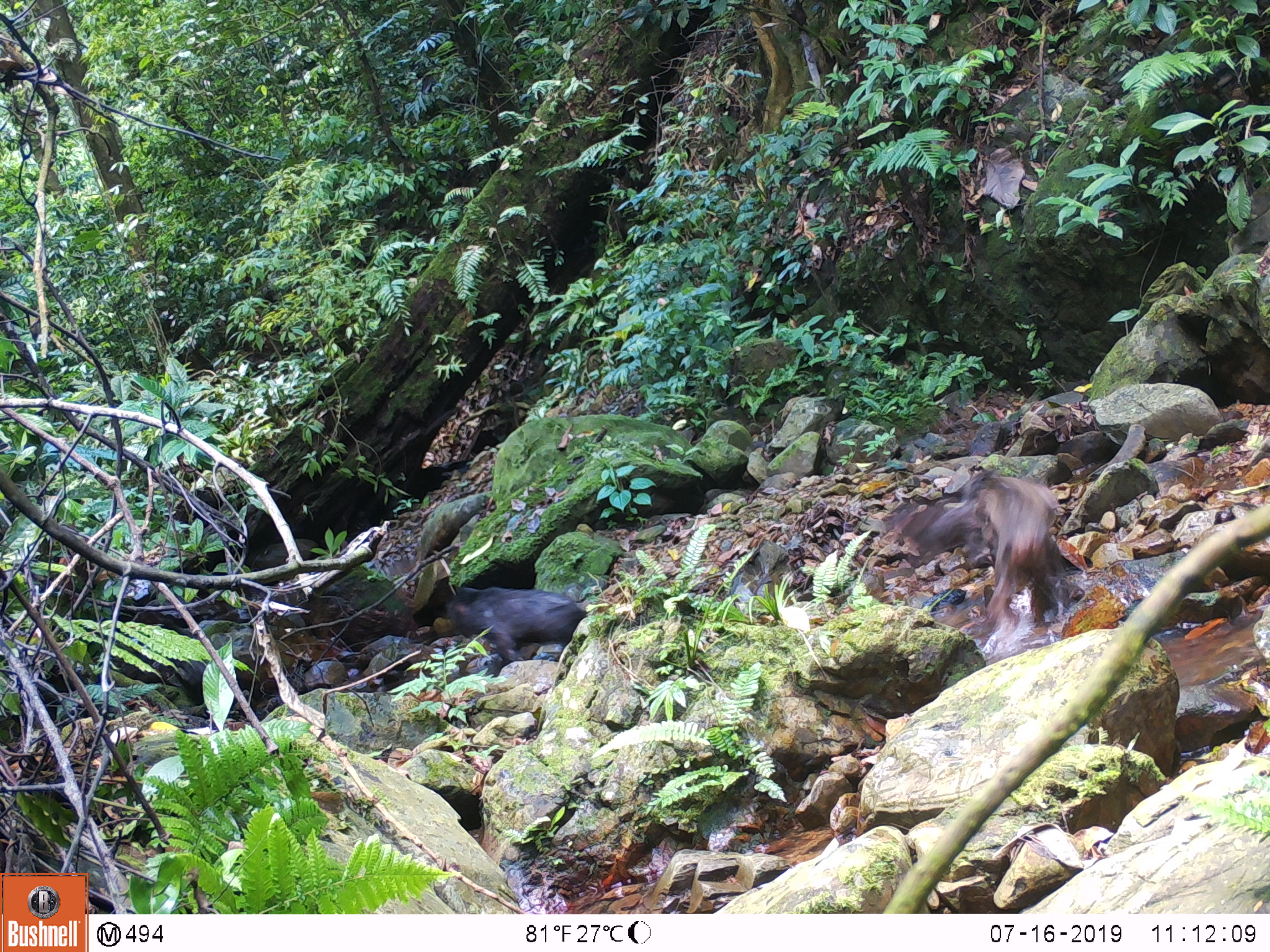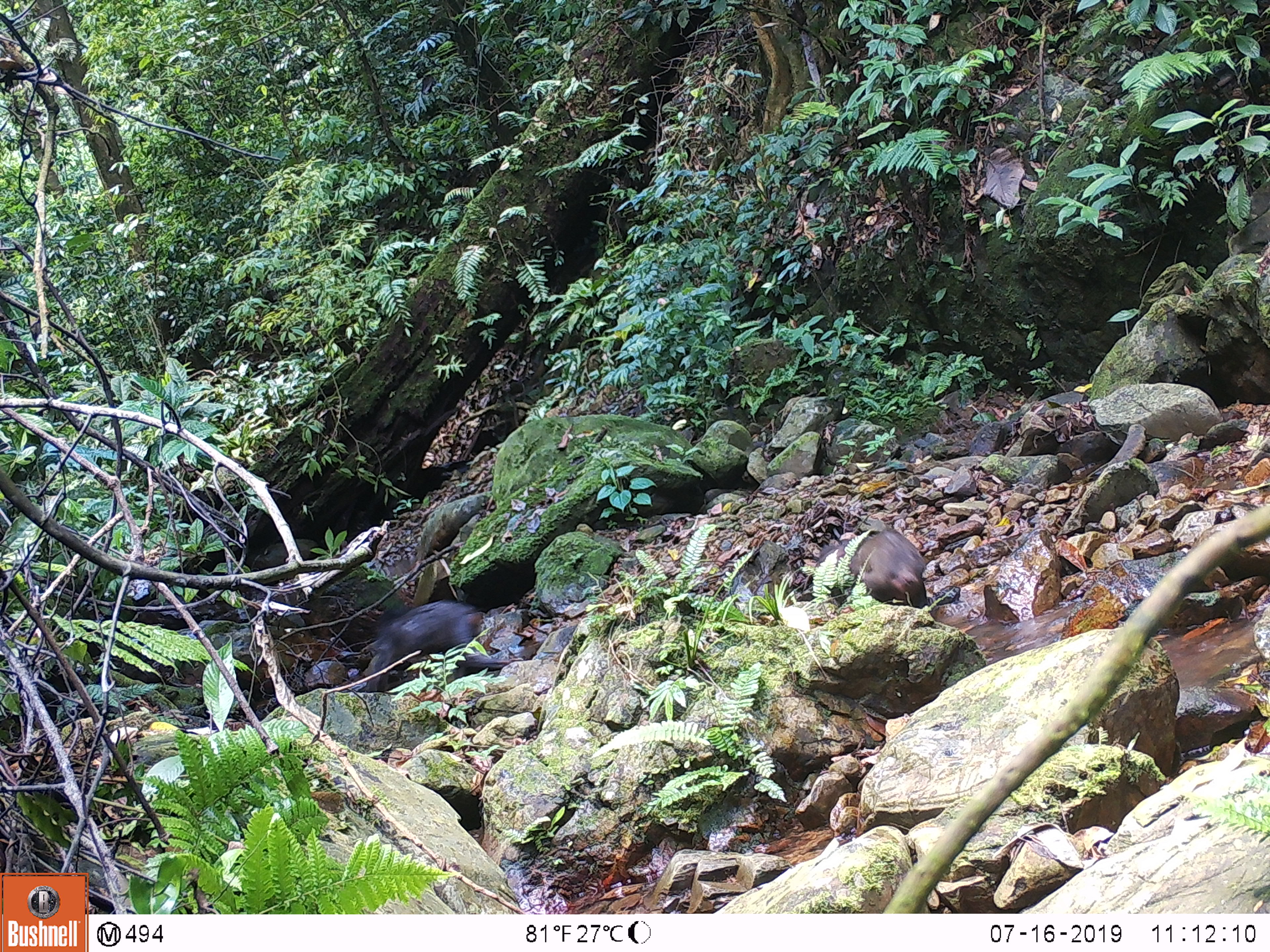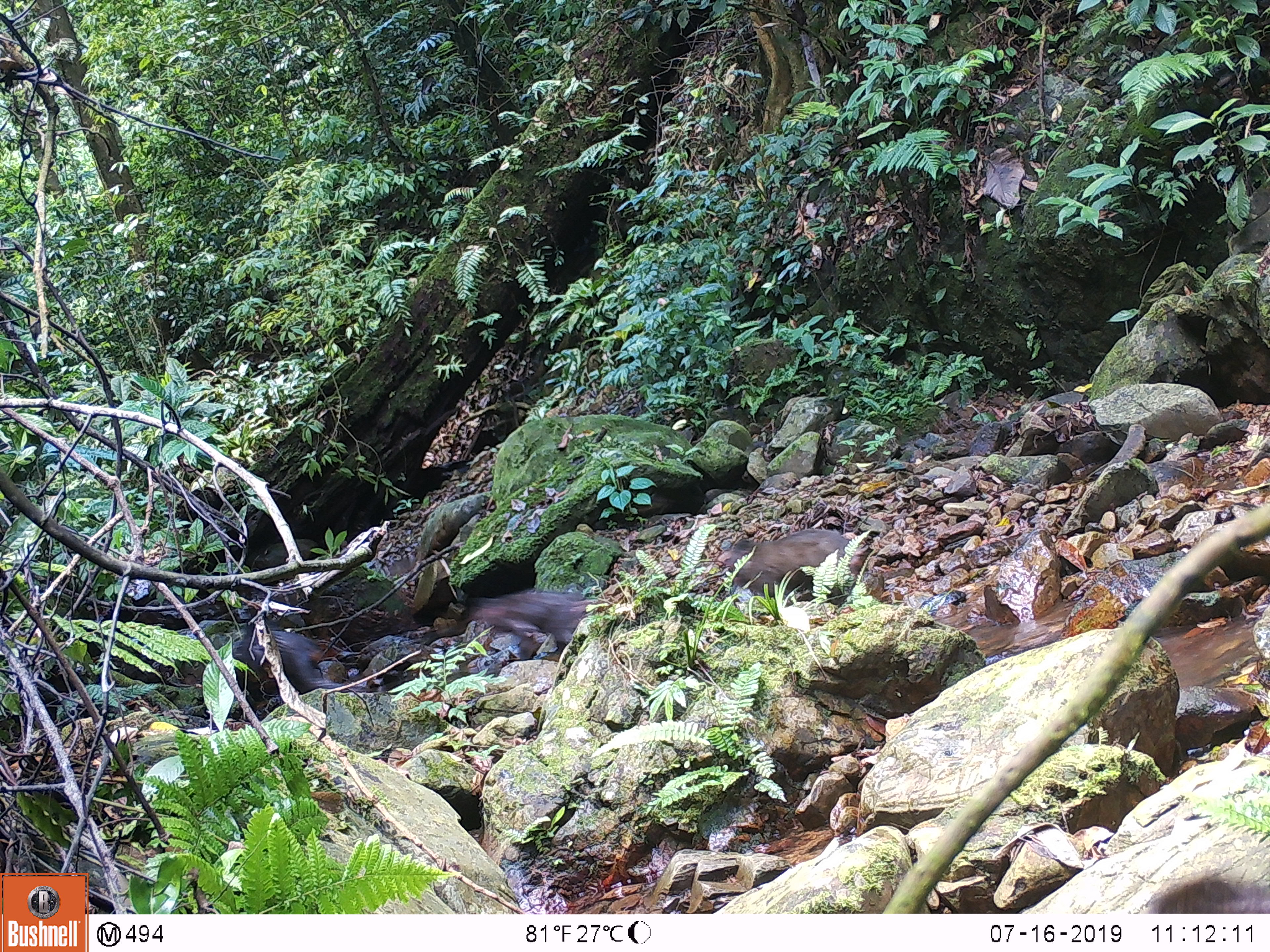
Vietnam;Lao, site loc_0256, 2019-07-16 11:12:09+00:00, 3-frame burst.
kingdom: Animalia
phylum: Chordata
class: Mammalia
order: Primates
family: Cercopithecidae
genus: Macaca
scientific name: Macaca arctoides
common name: stump-tailed macaque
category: stump tailed macaque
Stump tailed macaque (stump-tailed macaque) (Macaca arctoides). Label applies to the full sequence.